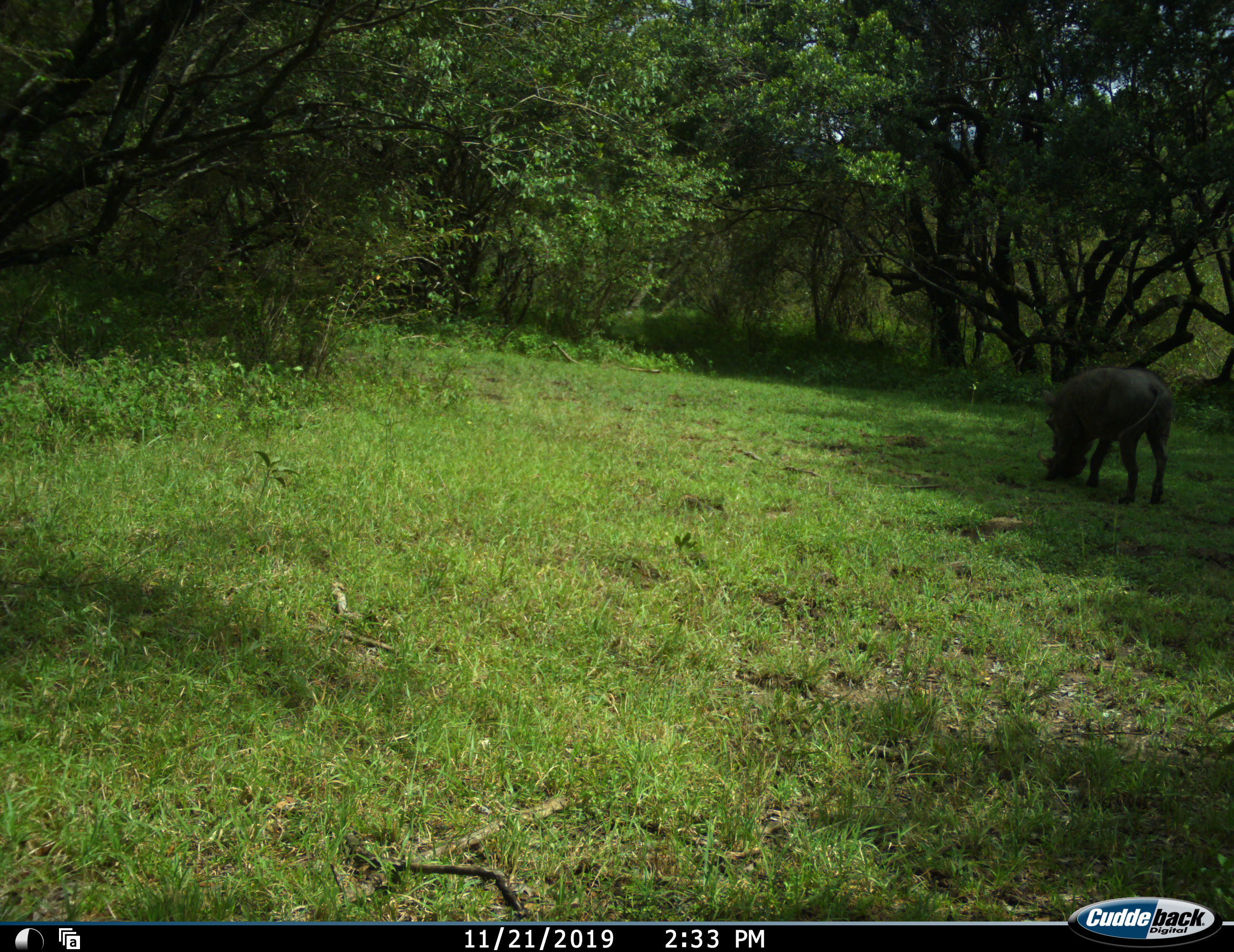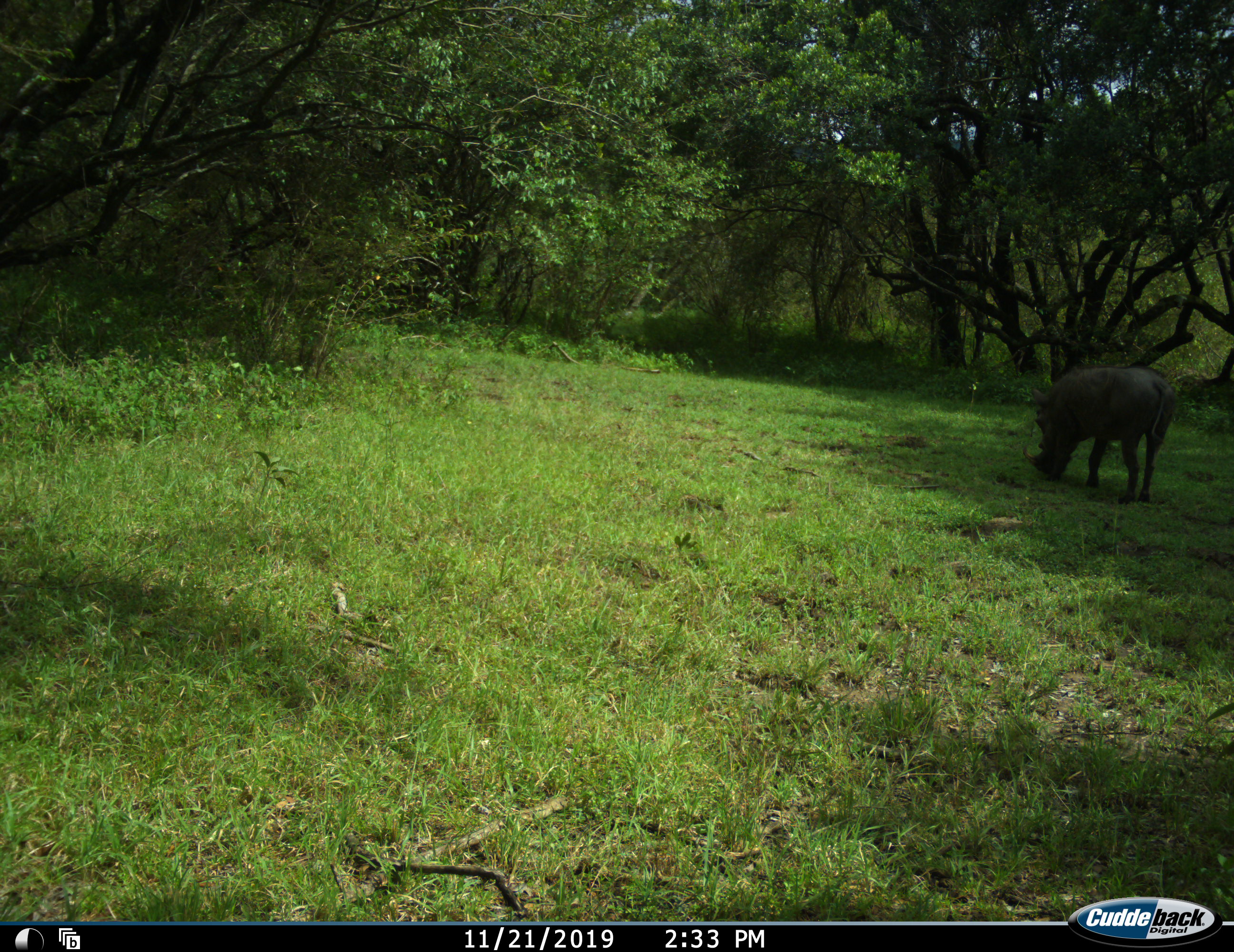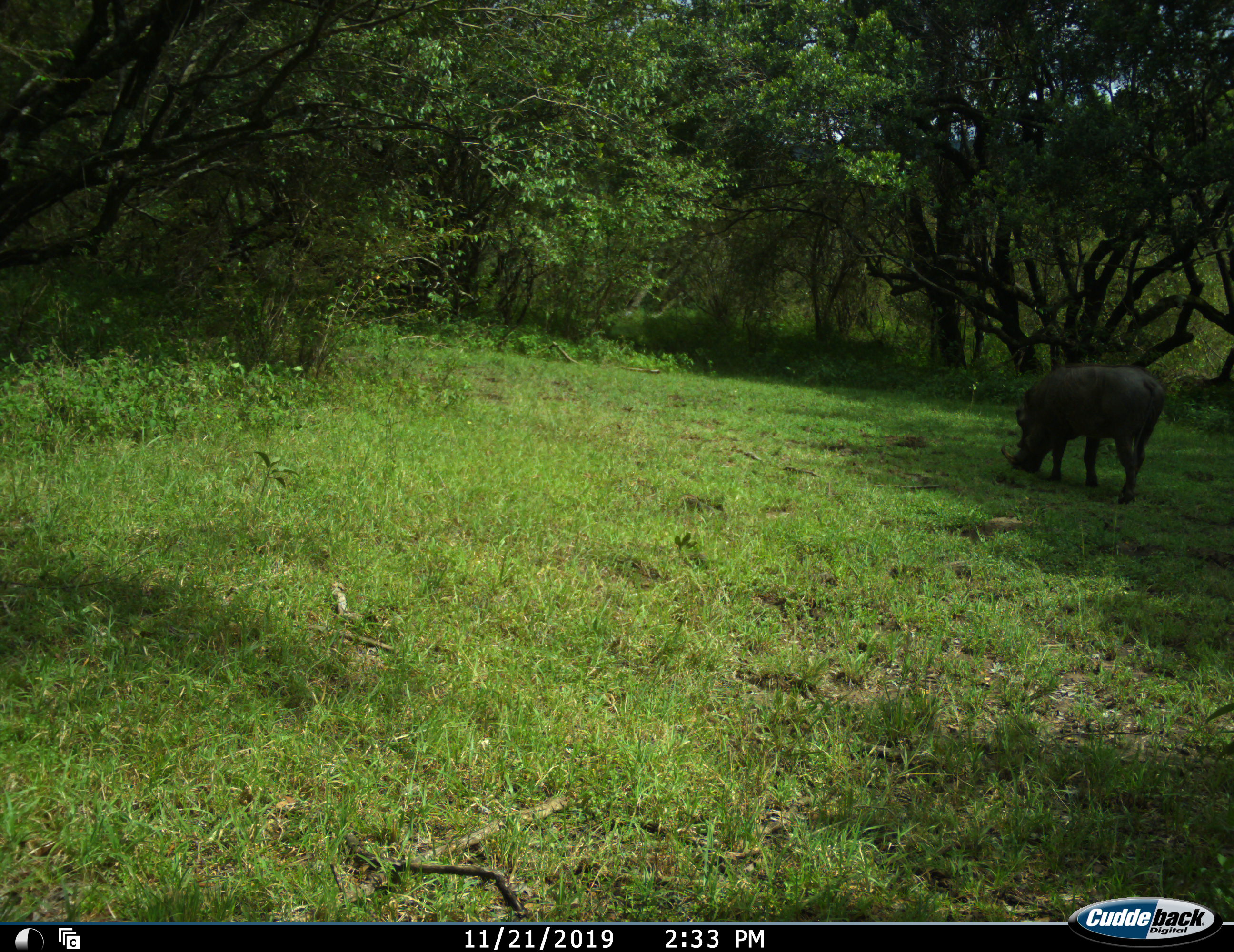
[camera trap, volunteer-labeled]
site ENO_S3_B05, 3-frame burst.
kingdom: Animalia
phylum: Chordata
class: Mammalia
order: Artiodactyla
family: Suidae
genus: Phacochoerus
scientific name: Phacochoerus africanus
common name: warthog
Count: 1.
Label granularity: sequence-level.